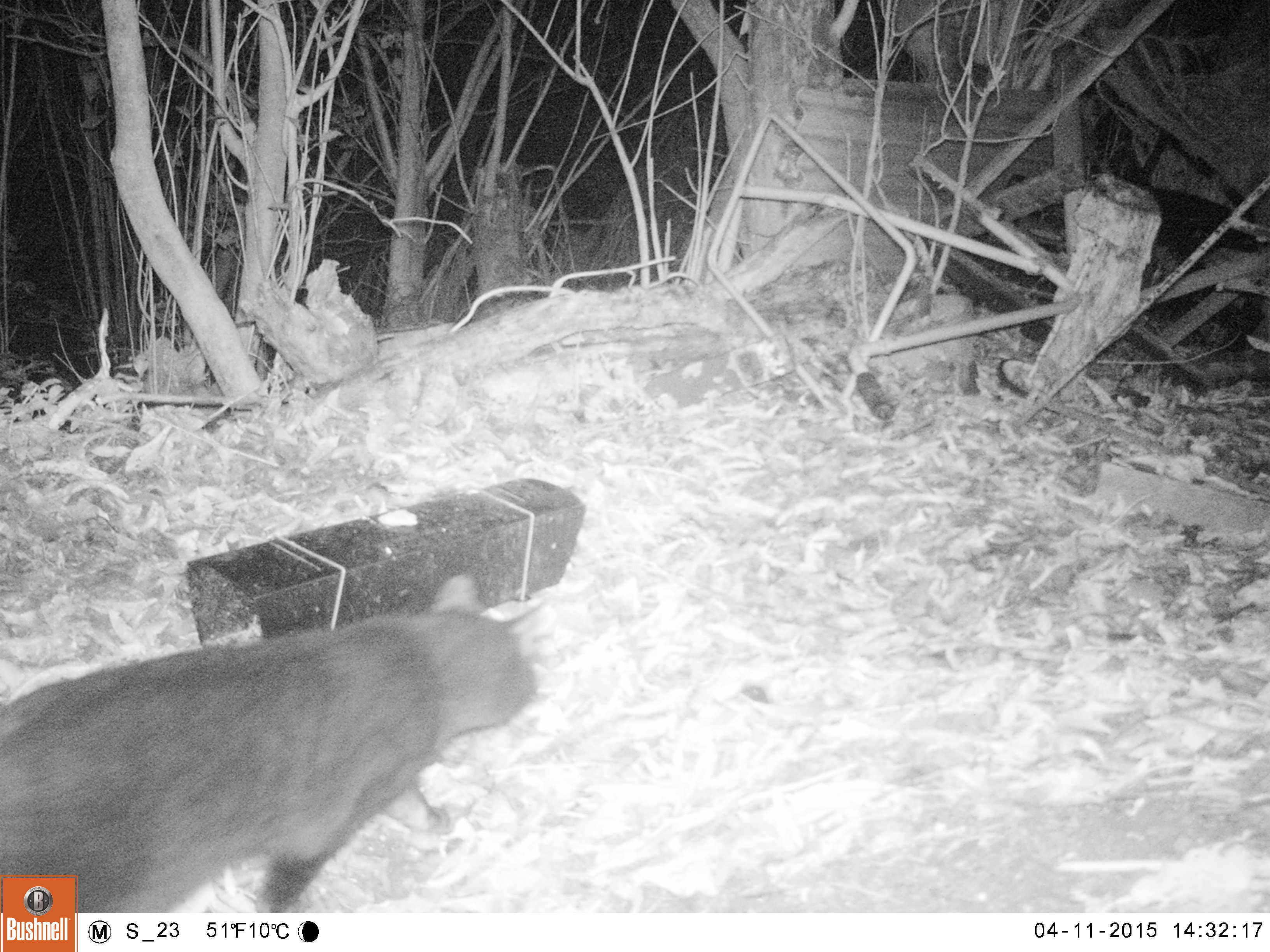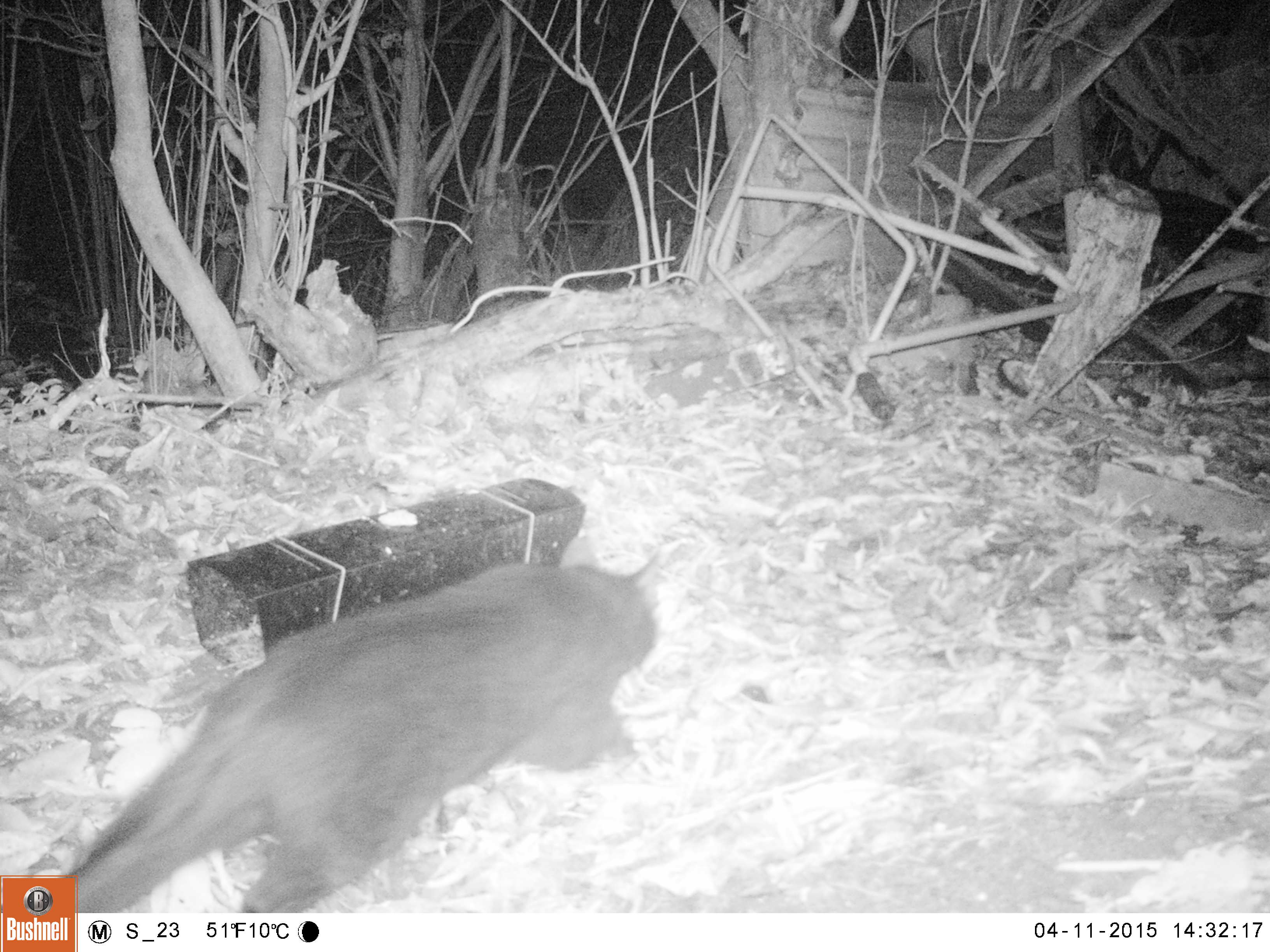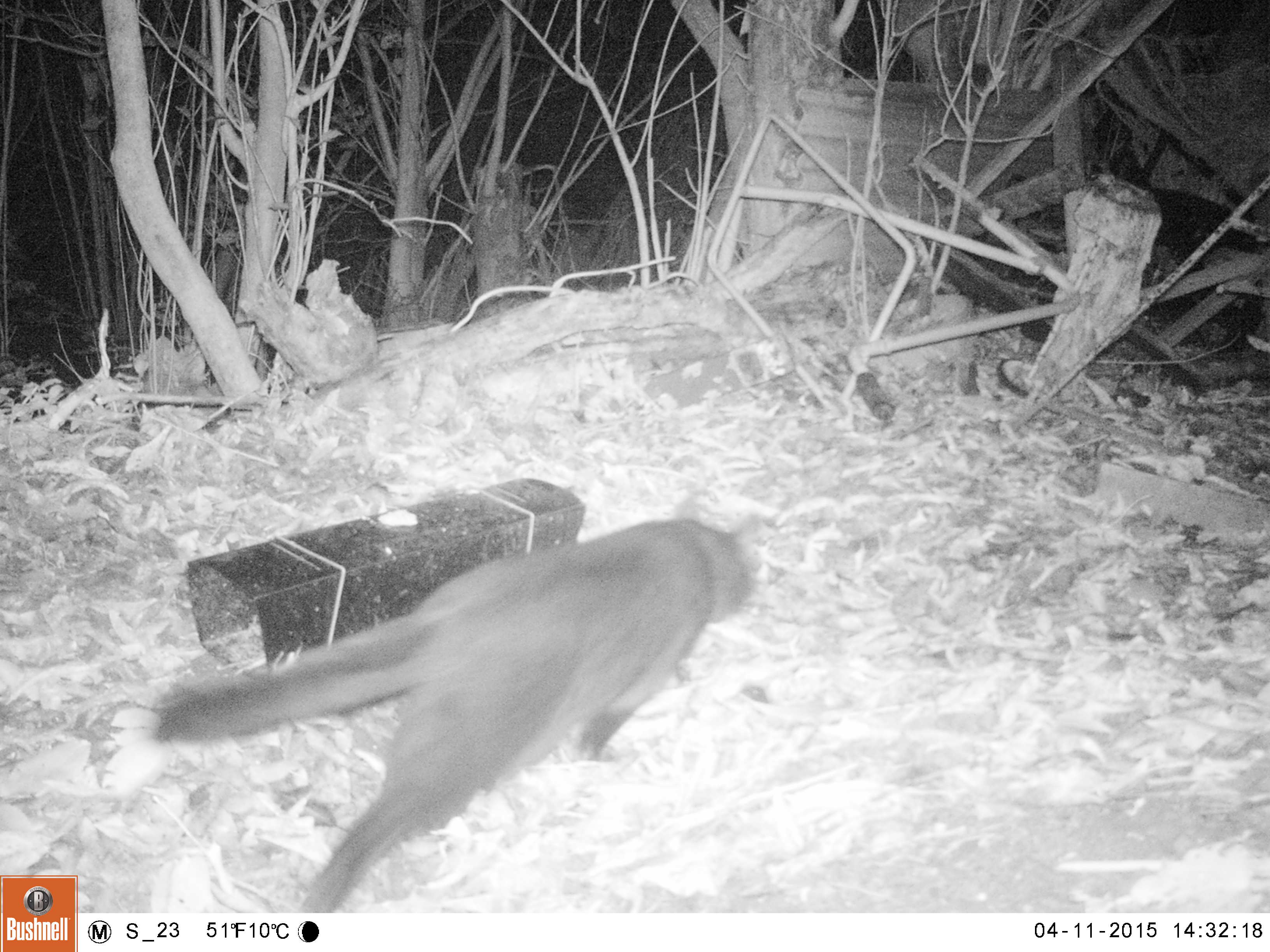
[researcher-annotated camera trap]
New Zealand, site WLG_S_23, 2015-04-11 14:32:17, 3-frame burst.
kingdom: Animalia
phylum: Chordata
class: Mammalia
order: Carnivora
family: Felidae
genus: Felis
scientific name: Felis catus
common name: domestic cat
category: cat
Cat (domestic cat) (Felis catus).